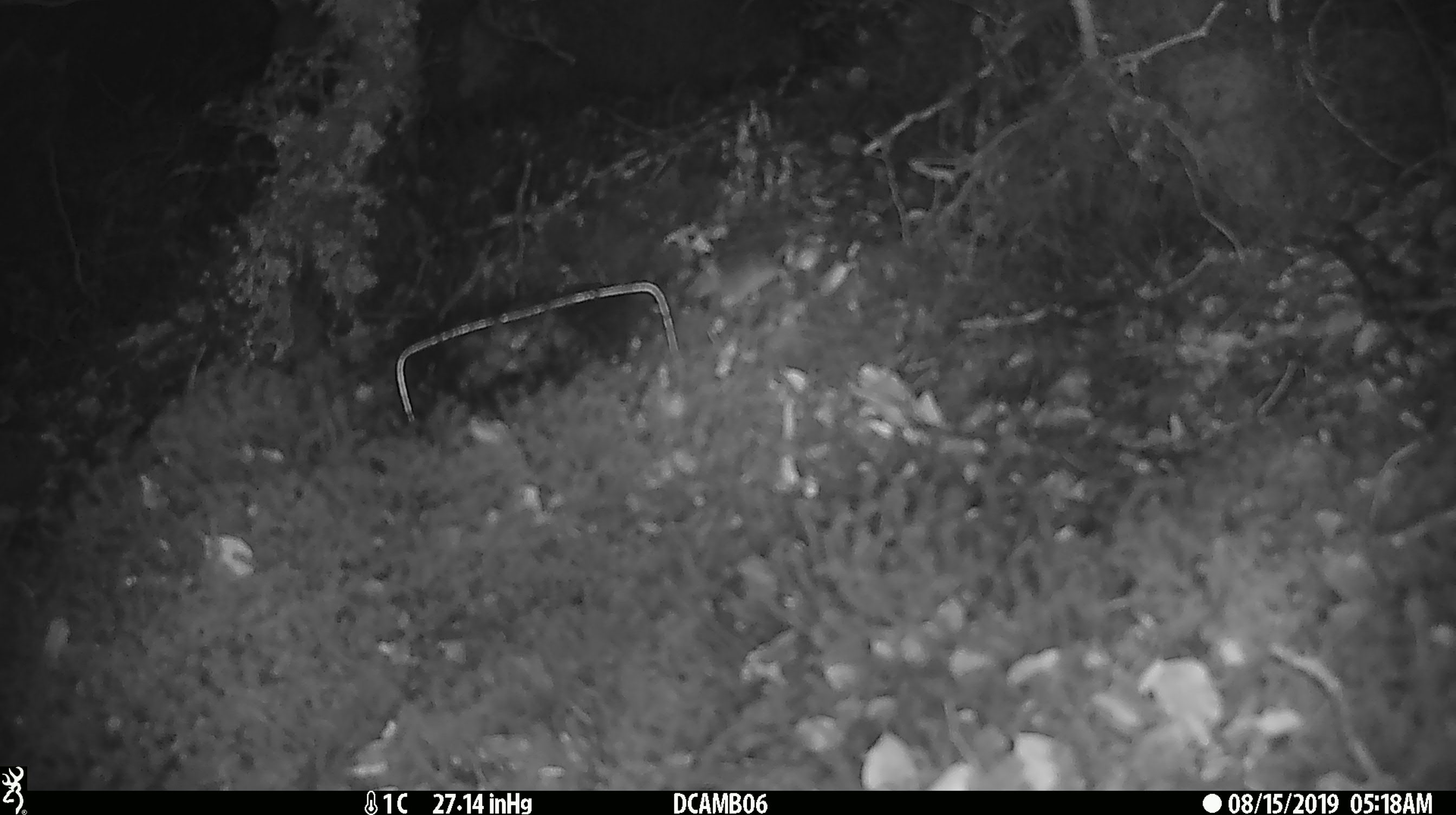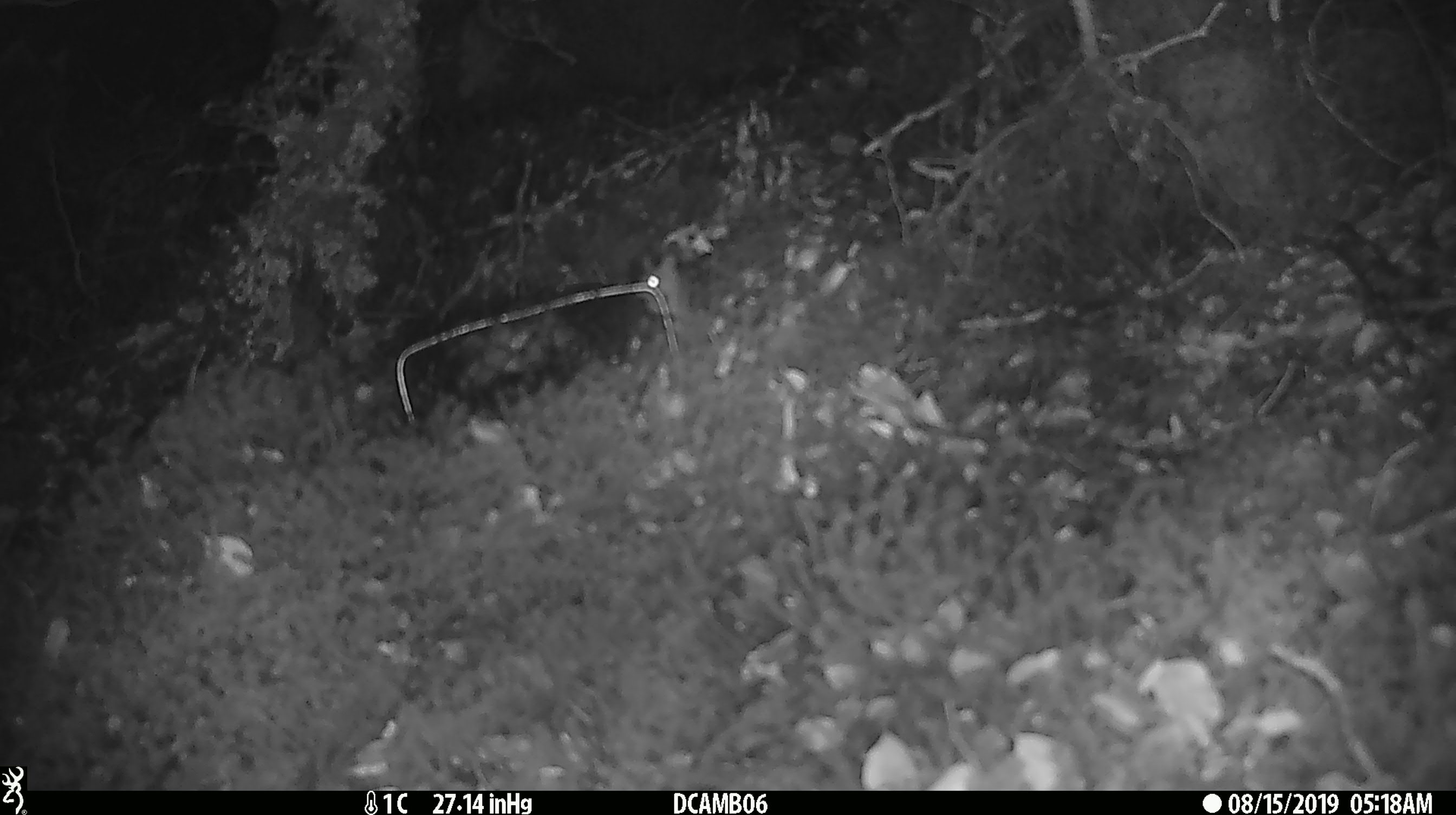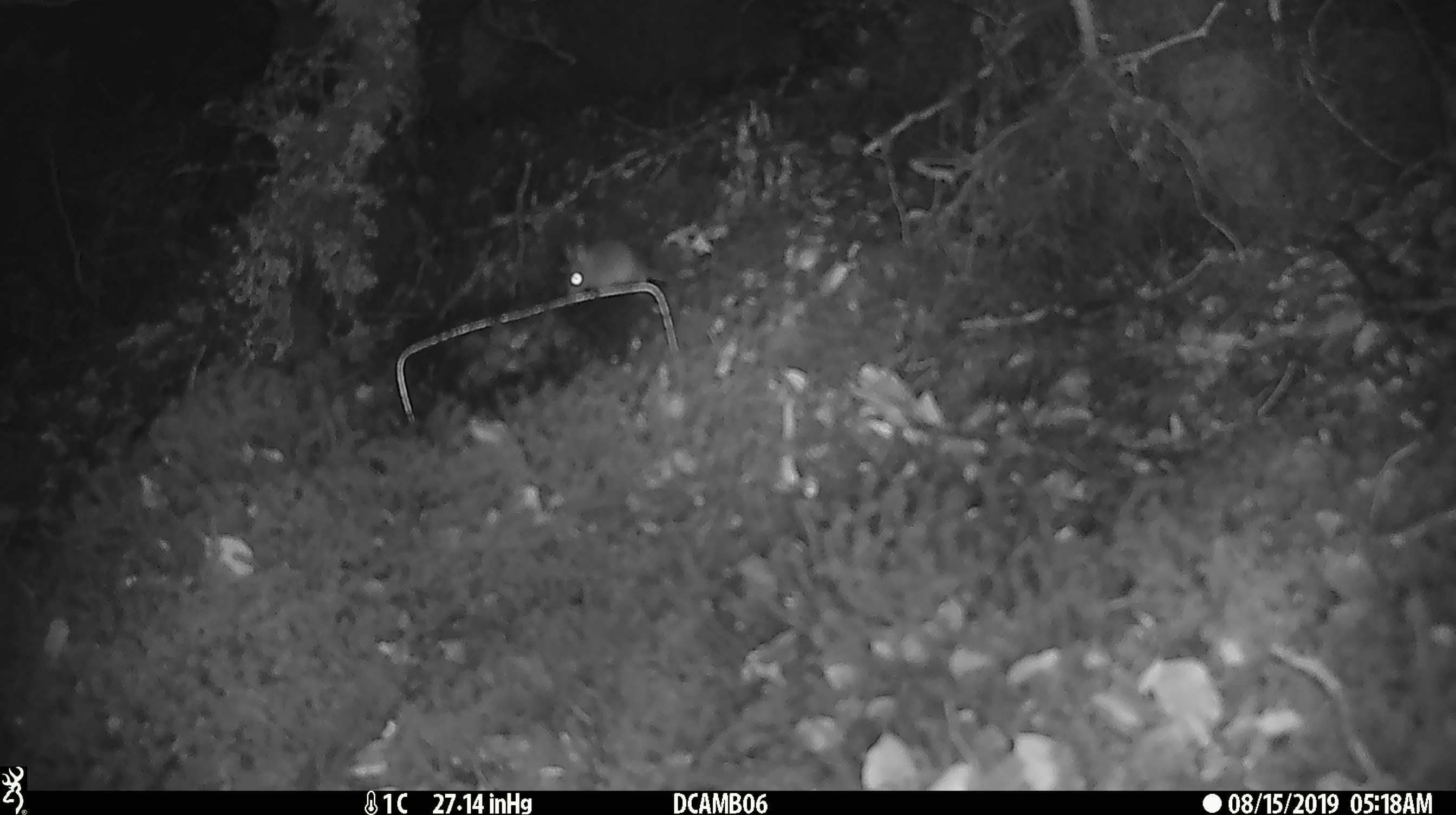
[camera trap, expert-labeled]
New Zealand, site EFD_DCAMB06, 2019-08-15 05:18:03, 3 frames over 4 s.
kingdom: Animalia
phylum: Chordata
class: Mammalia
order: Rodentia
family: Muridae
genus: Mus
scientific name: Mus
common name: mouse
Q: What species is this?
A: Mouse (Mus).